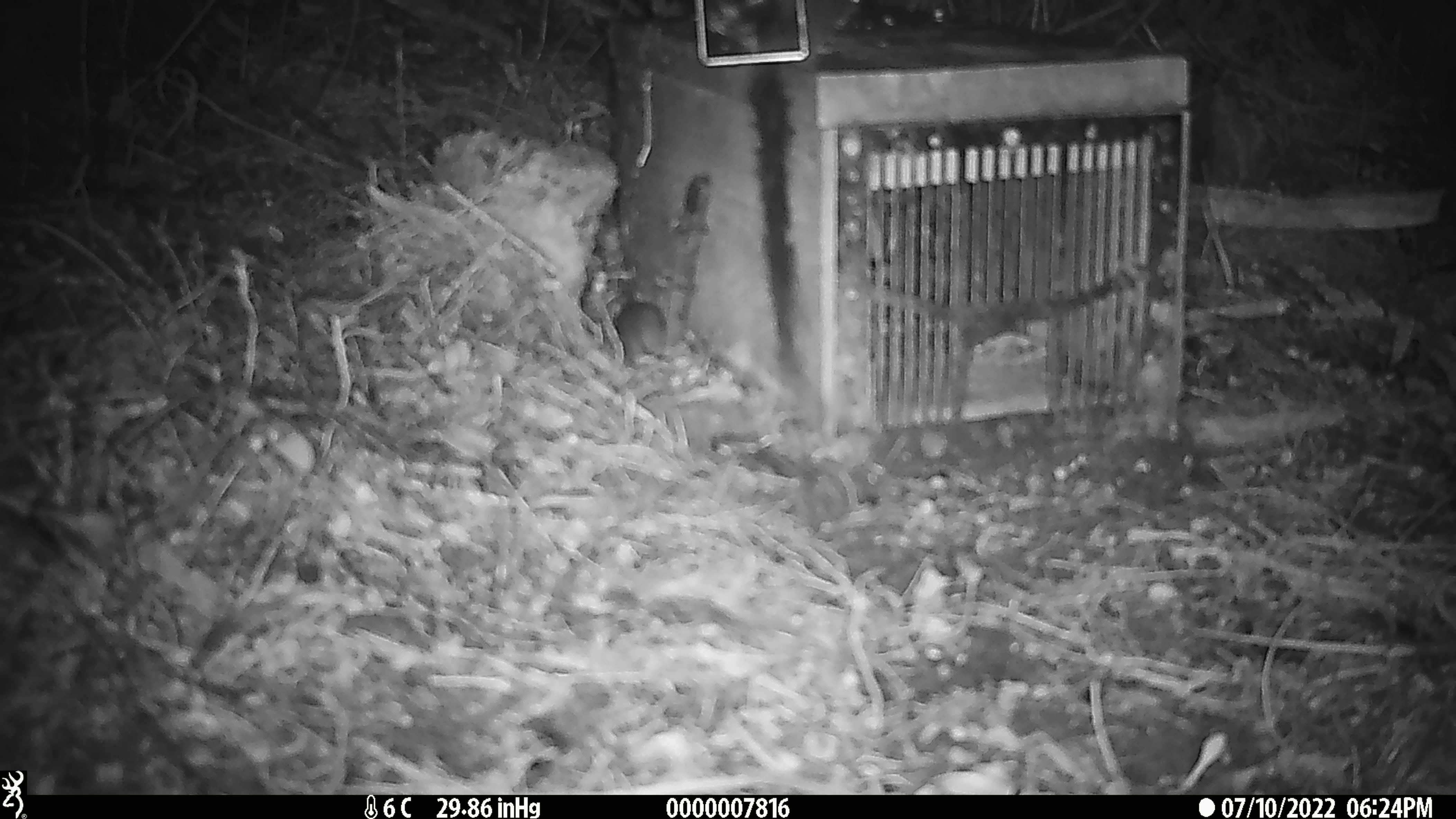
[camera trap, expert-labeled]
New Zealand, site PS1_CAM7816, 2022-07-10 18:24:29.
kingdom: Animalia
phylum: Chordata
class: Mammalia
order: Rodentia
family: Muridae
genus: Mus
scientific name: Mus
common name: mouse